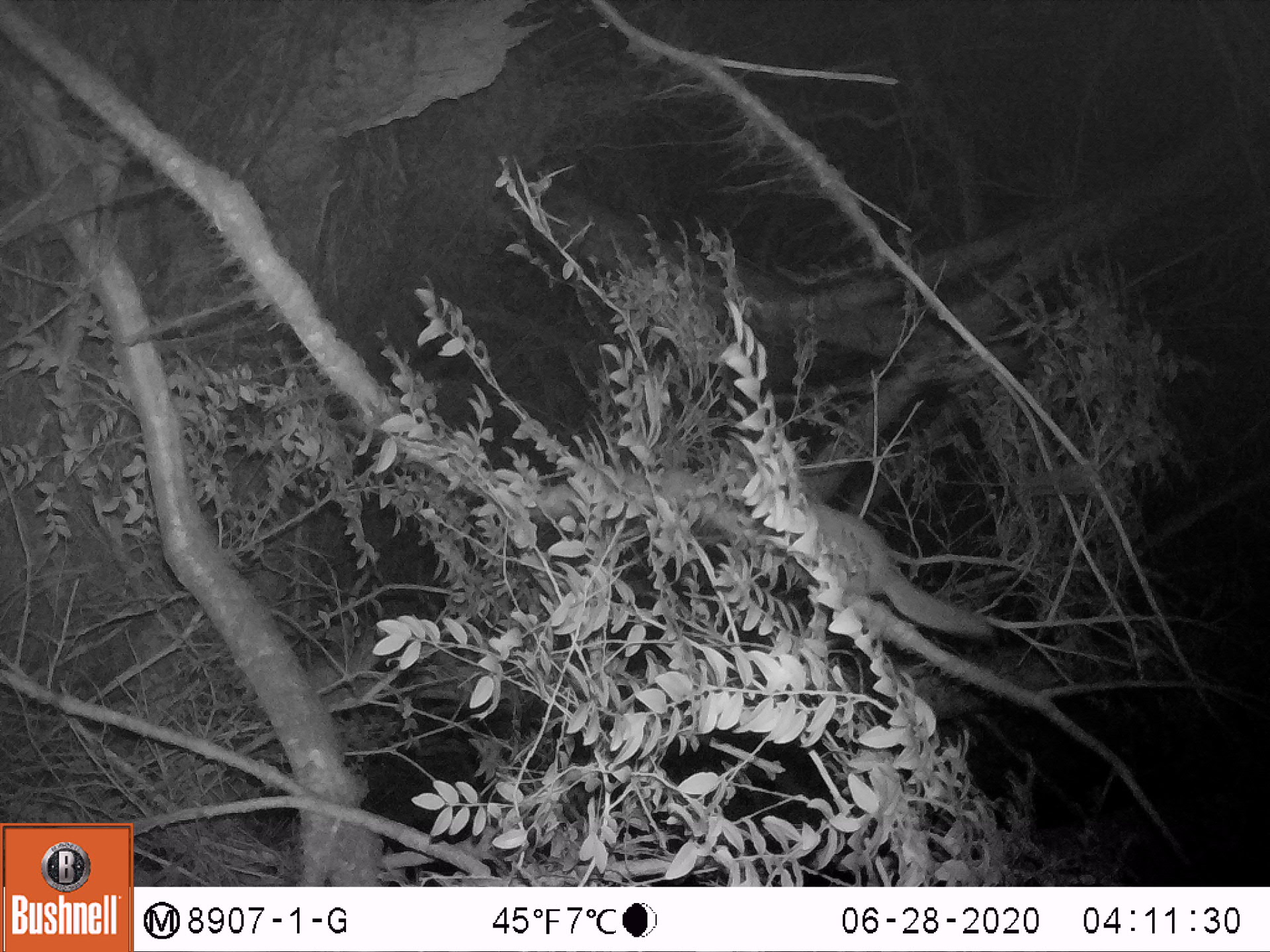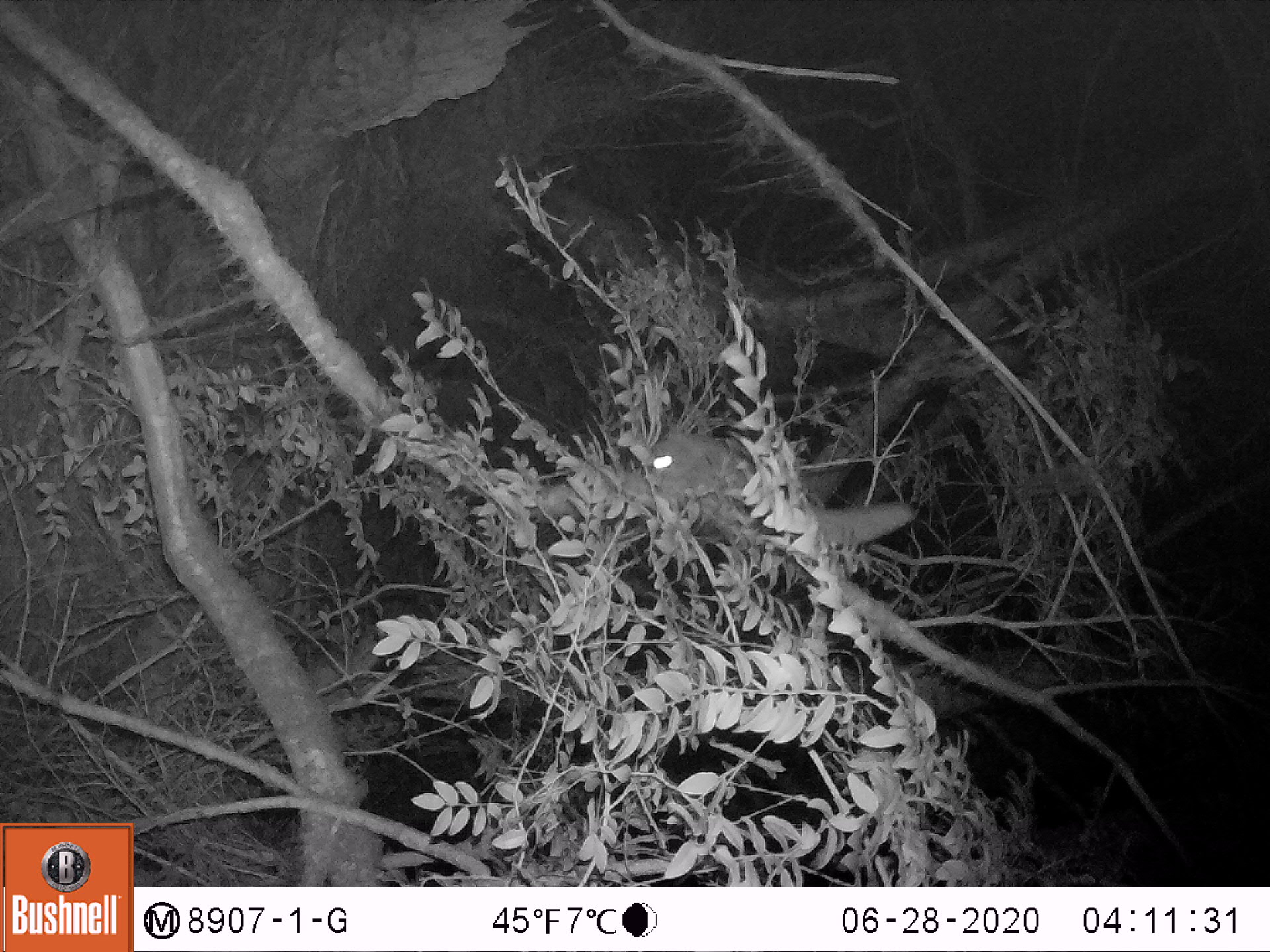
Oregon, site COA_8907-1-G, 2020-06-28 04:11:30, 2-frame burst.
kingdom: Animalia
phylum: Chordata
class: Mammalia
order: Rodentia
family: Sciuridae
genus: Glaucomys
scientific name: Glaucomys oregonensis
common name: humboldt's flying squirrel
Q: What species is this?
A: Humboldt's flying squirrel (Glaucomys oregonensis).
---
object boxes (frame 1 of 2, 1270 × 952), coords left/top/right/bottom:
humboldt's flying squirrel: 752/473/1005/648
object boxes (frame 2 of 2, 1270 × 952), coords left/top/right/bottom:
humboldt's flying squirrel: 632/417/919/555